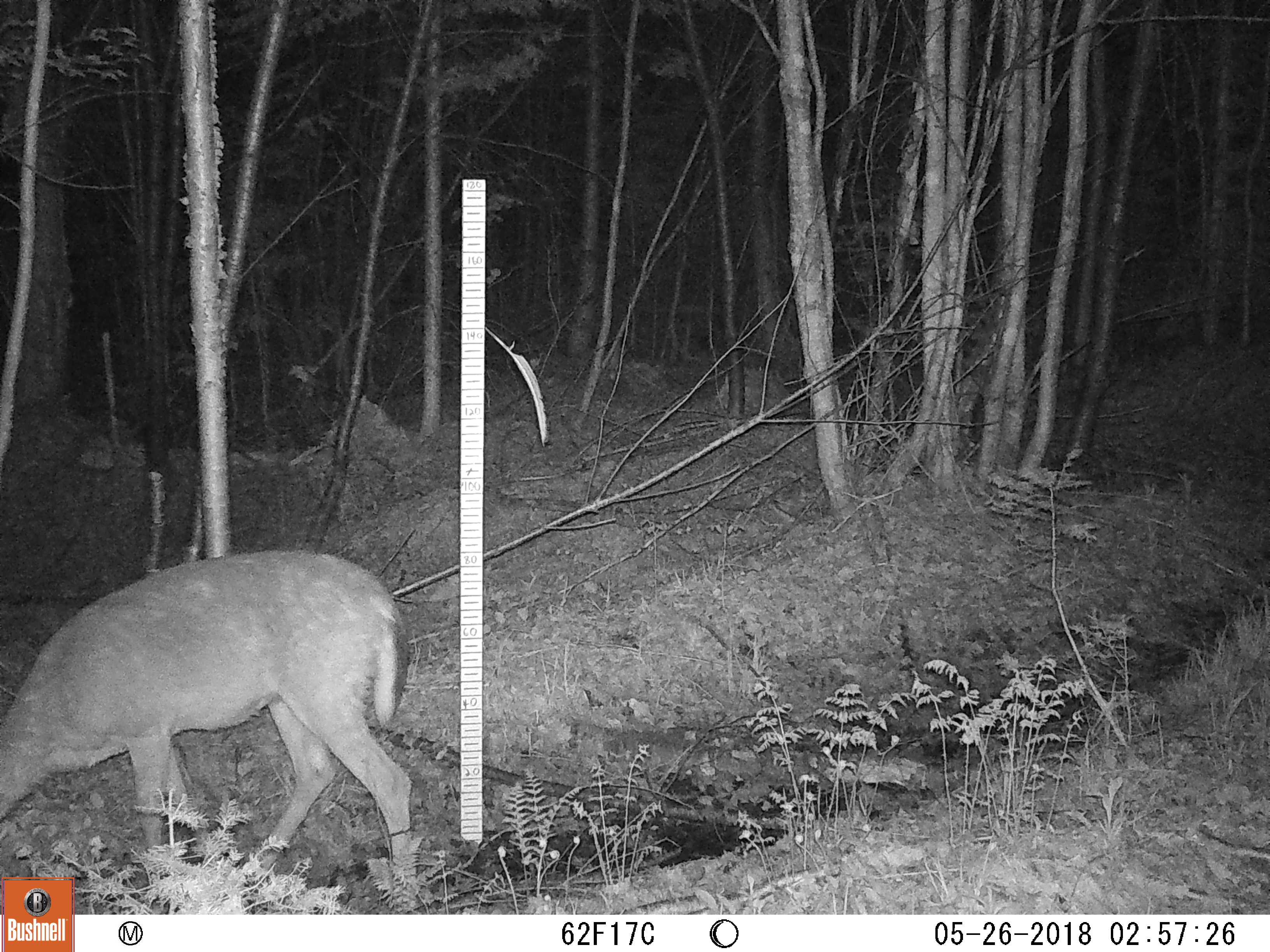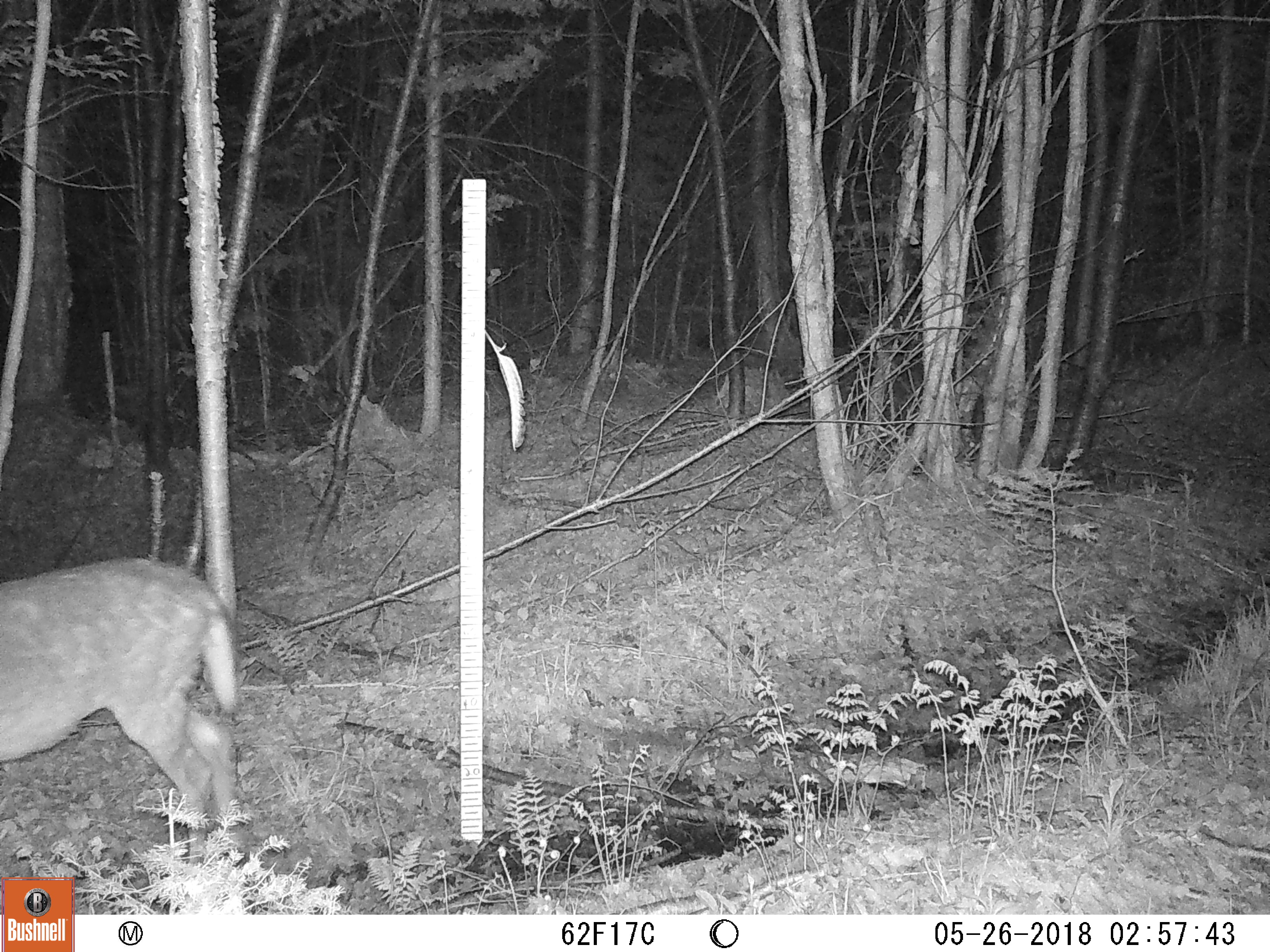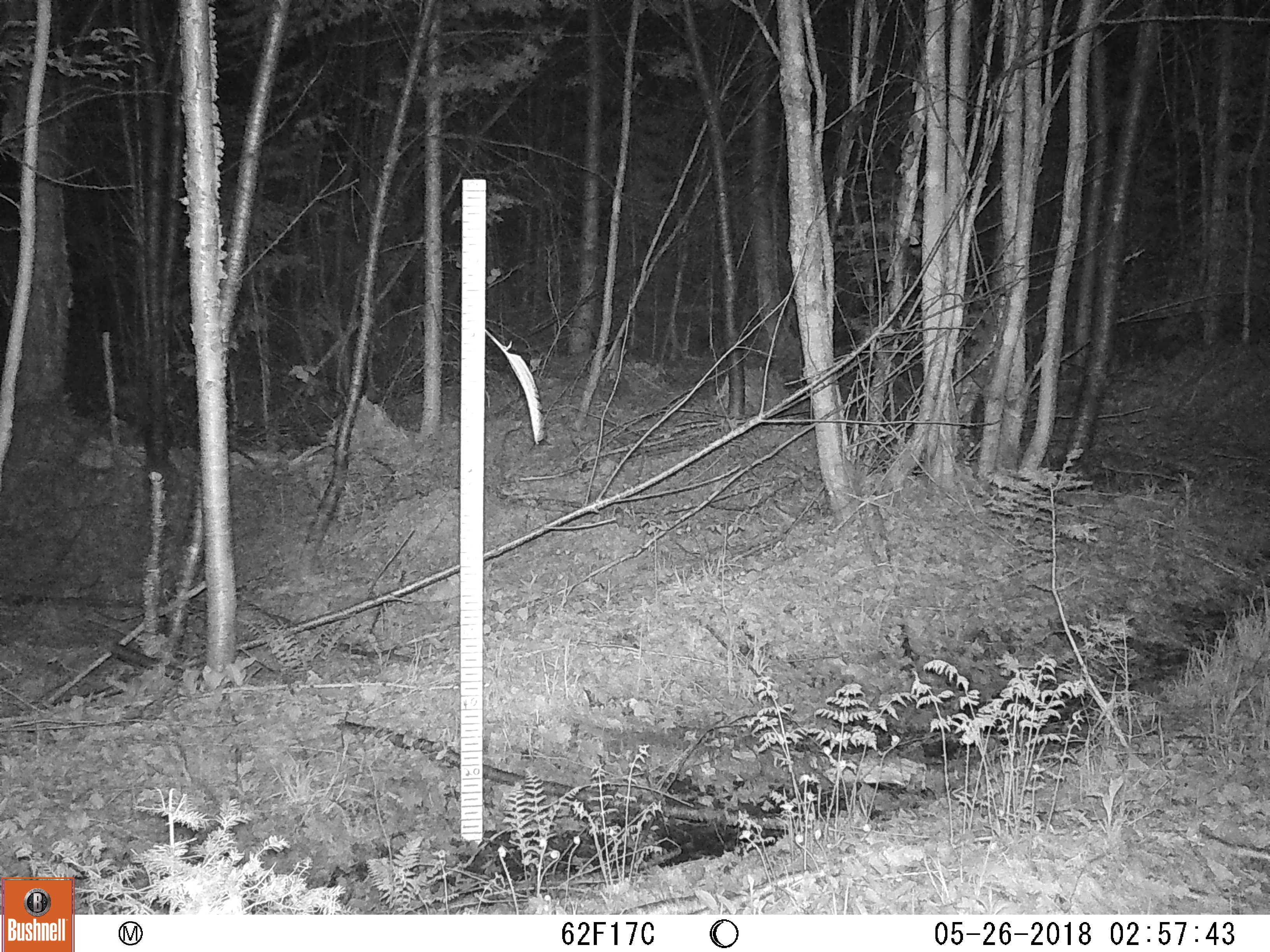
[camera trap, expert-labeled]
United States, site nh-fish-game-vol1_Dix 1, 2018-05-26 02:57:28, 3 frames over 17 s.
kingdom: Animalia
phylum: Chordata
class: Mammalia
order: Artiodactyla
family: Cervidae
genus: Odocoileus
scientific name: Odocoileus virginianus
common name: white-tailed deer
White-tailed deer (Odocoileus virginianus).